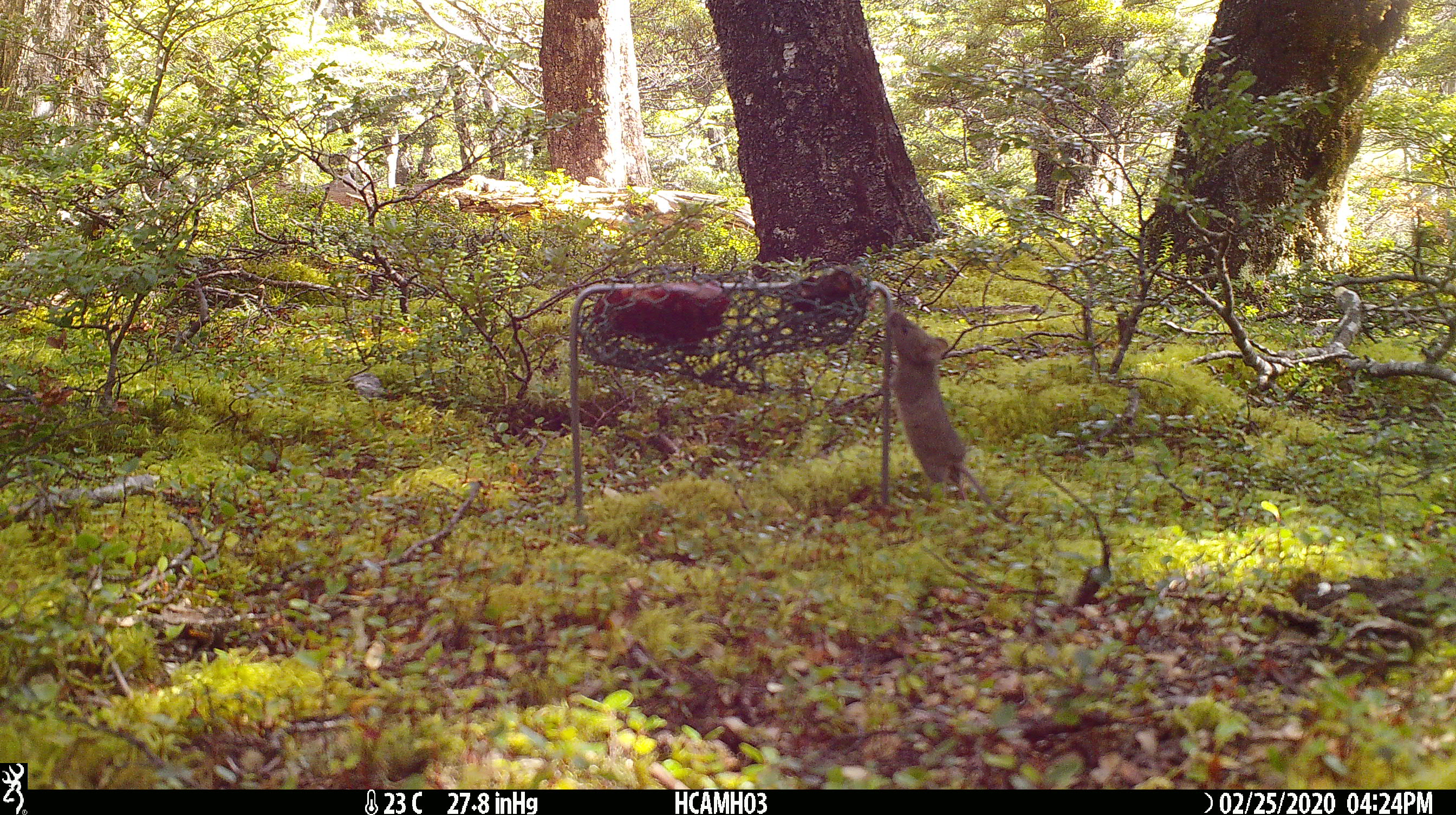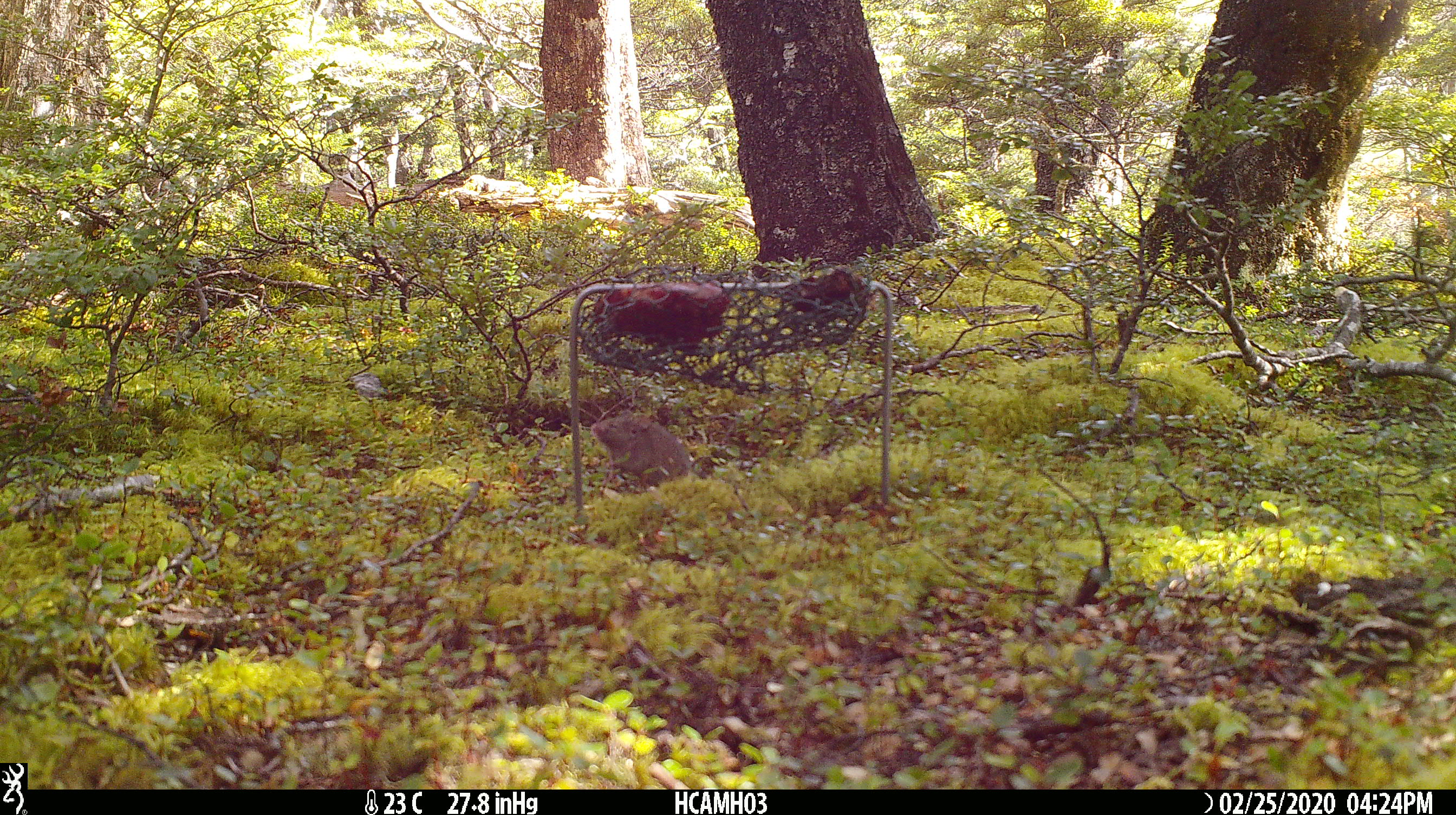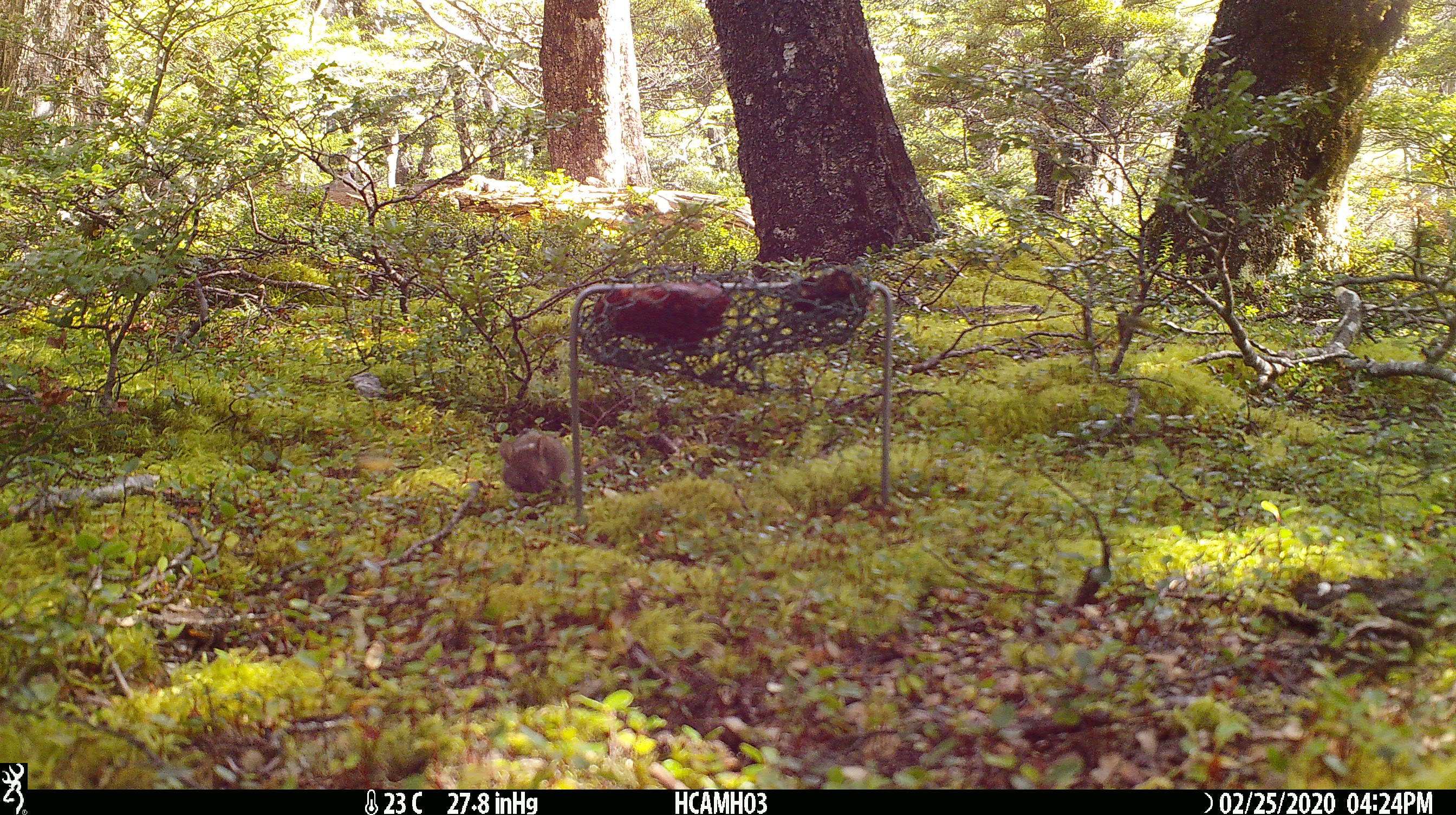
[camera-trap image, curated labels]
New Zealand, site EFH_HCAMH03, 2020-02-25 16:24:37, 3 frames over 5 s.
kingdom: Animalia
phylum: Chordata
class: Mammalia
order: Rodentia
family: Muridae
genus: Mus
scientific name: Mus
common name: mouse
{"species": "mouse (Mus)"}